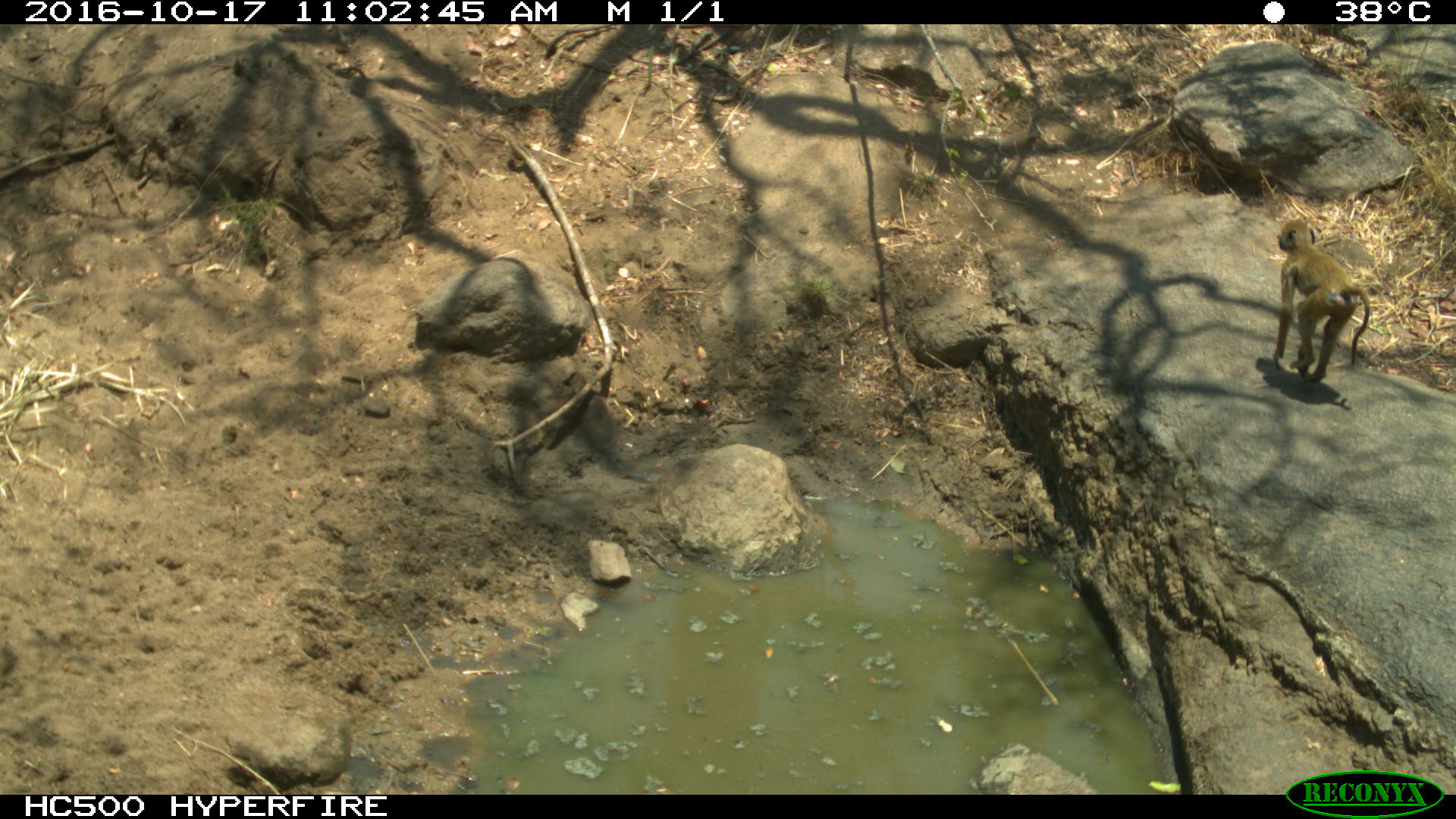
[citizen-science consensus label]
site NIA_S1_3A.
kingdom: Animalia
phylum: Chordata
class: Mammalia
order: Primates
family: Cercopithecidae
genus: Papio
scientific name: Papio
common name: baboon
Baboon (Papio), count 1. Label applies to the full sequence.